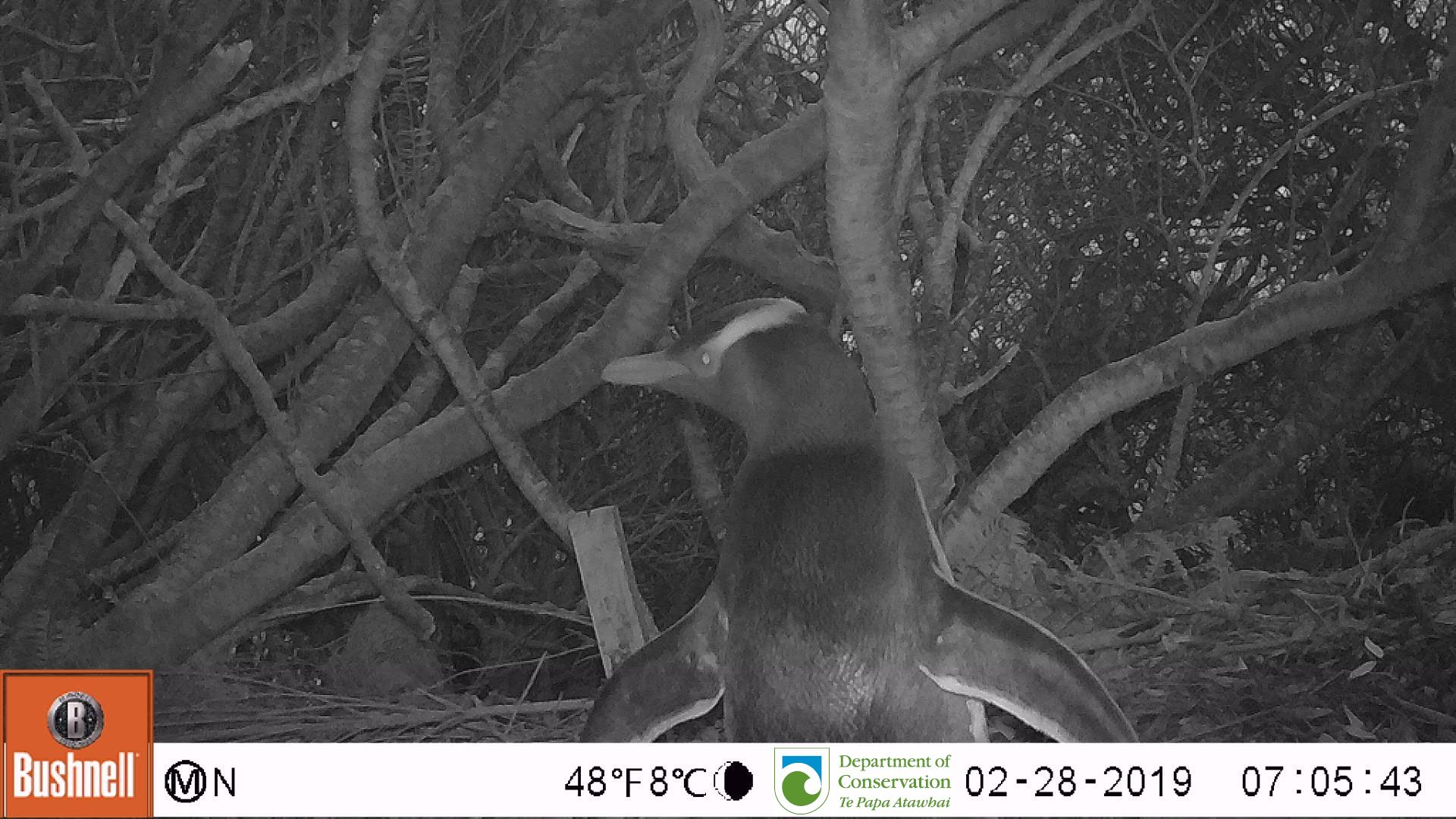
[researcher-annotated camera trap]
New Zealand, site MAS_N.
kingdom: Animalia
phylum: Chordata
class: Aves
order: Sphenisciformes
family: Spheniscidae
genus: Megadyptes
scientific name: Megadyptes antipodes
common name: yellow-eyed penguin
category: yellow eyed penguin